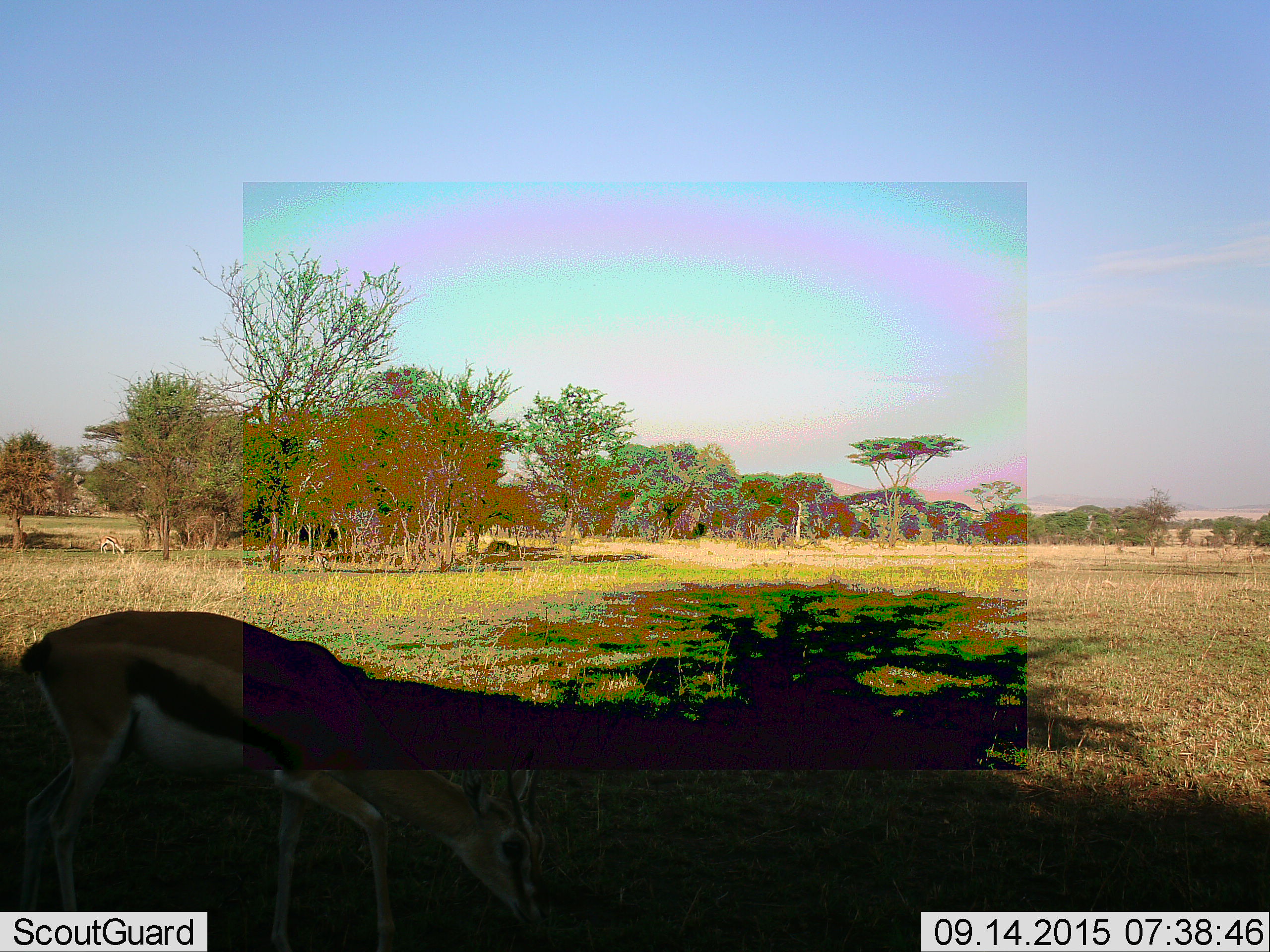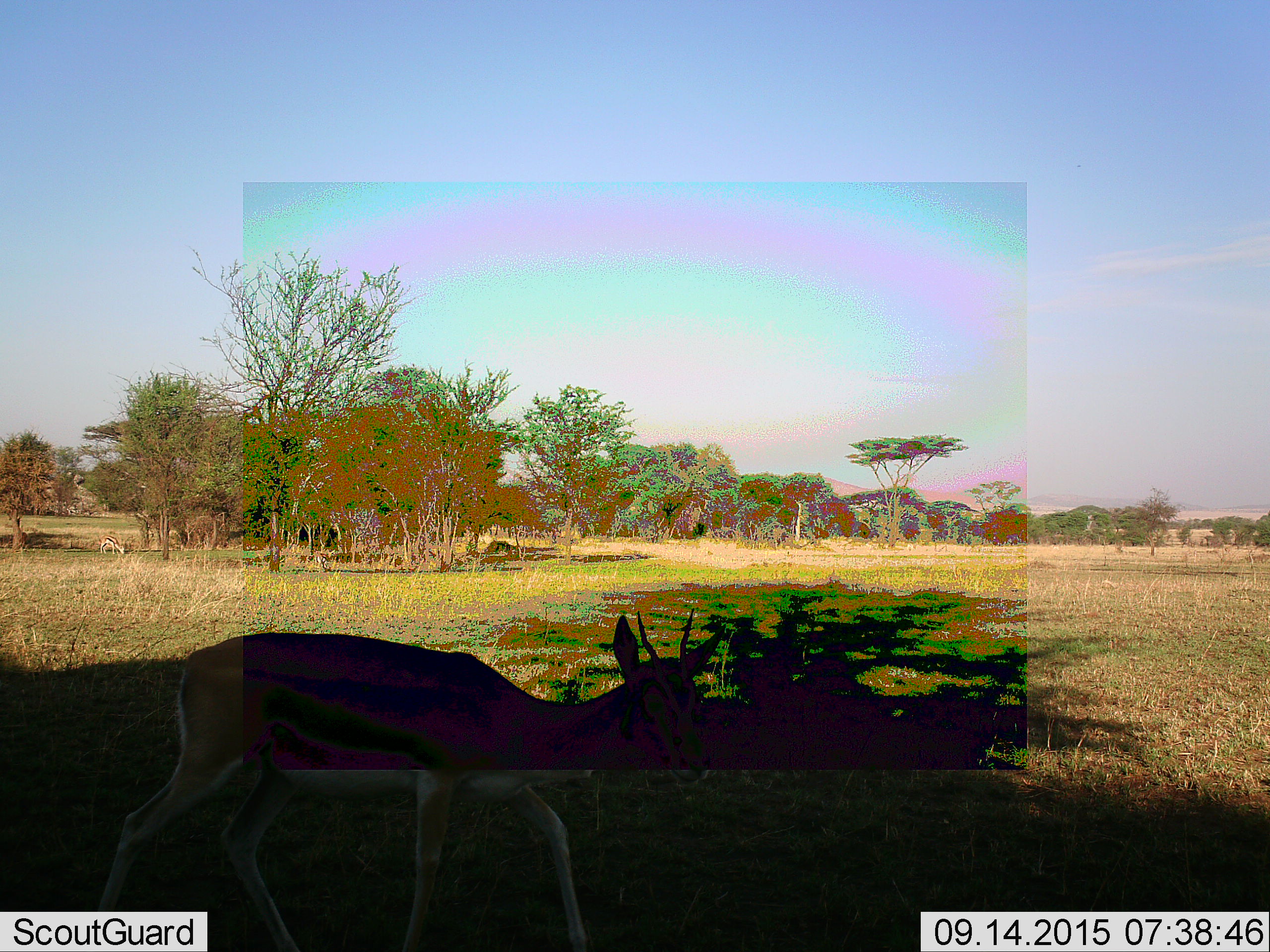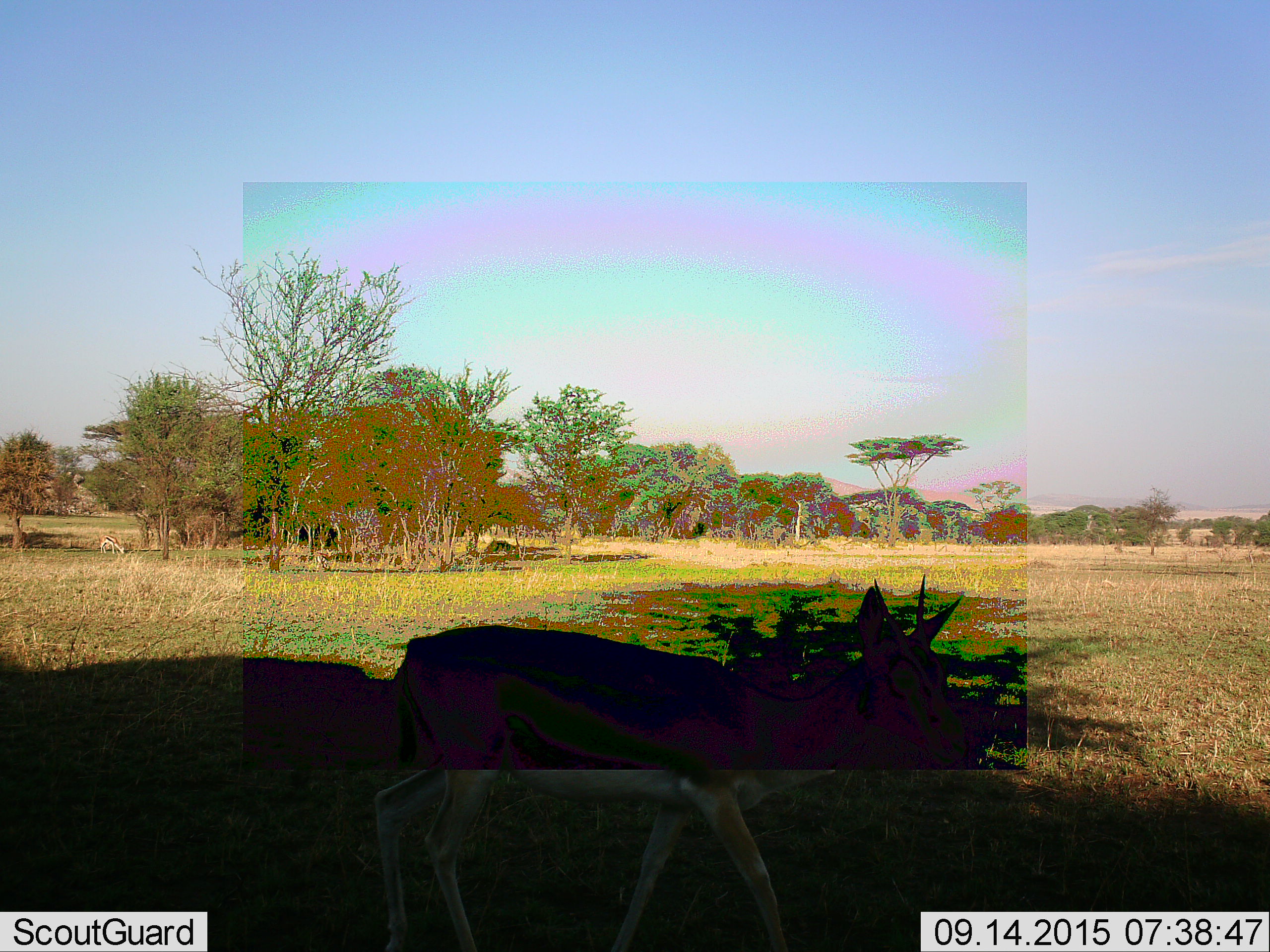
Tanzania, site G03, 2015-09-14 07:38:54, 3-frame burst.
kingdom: Animalia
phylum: Chordata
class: Mammalia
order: Artiodactyla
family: Bovidae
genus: Eudorcas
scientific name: Eudorcas thomsonii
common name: thomson's gazelle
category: gazellethomsons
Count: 2.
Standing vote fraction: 17%.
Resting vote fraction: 0%.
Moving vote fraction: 50%.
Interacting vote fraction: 0%.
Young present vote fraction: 0%.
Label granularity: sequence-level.